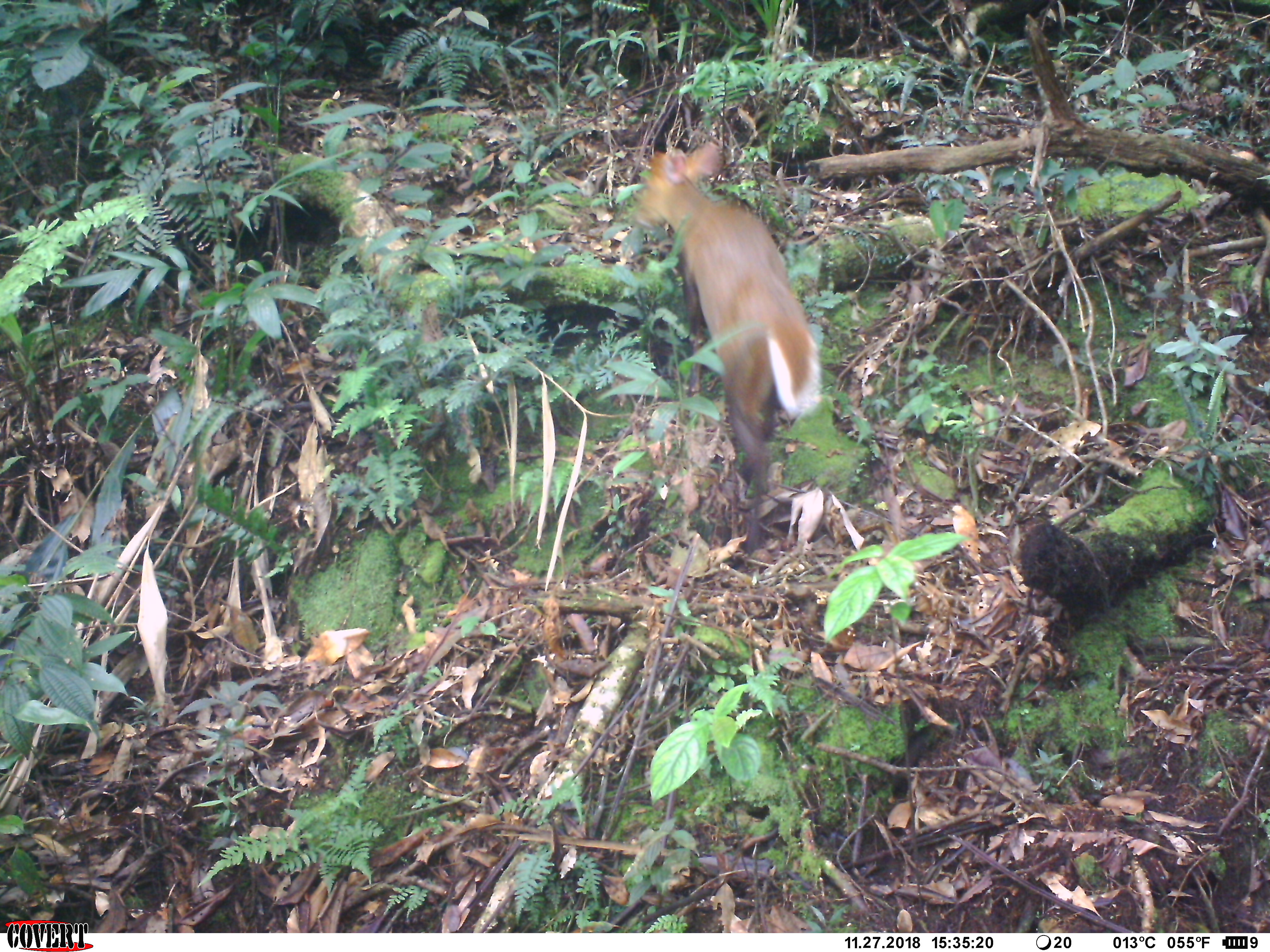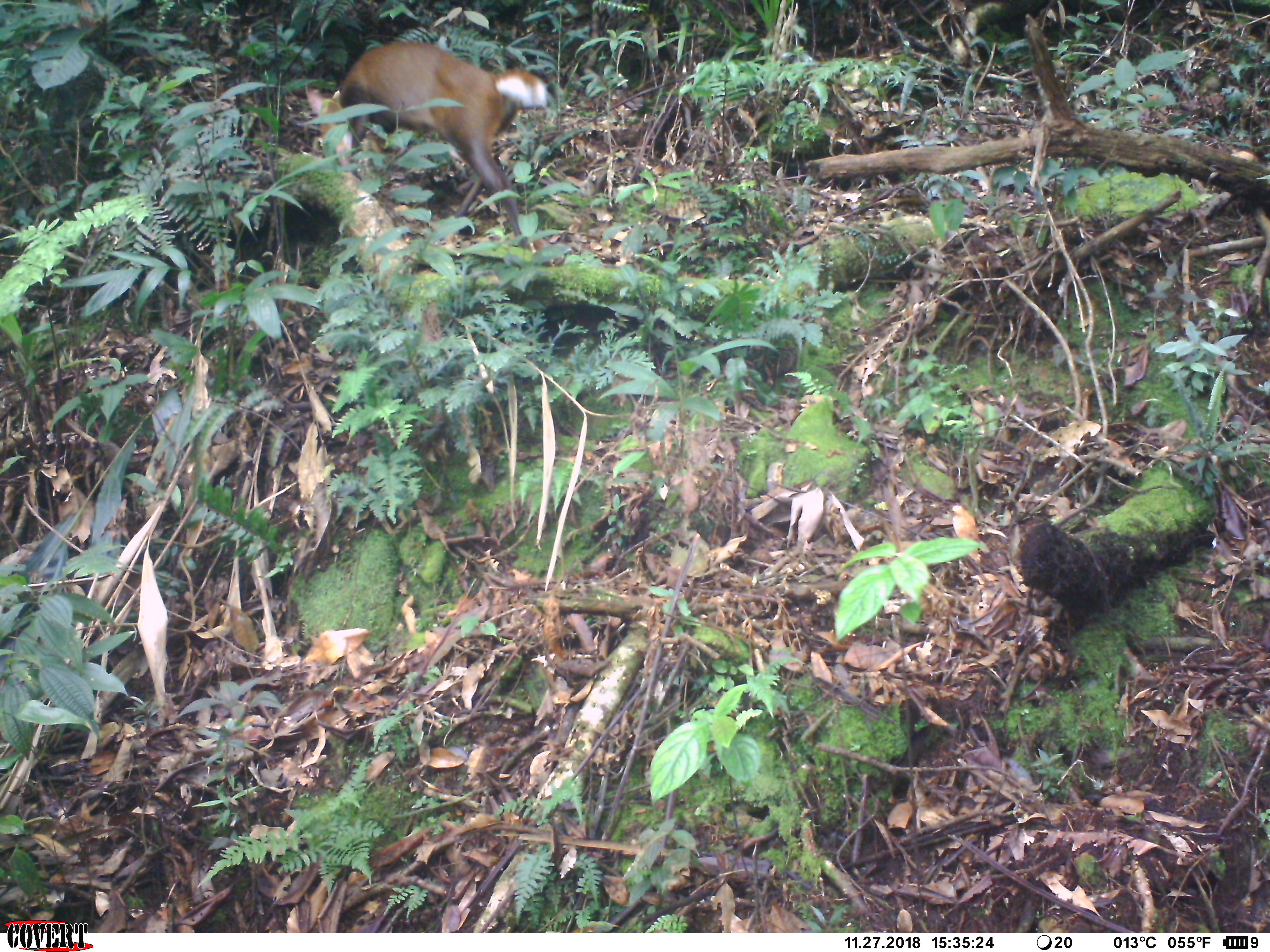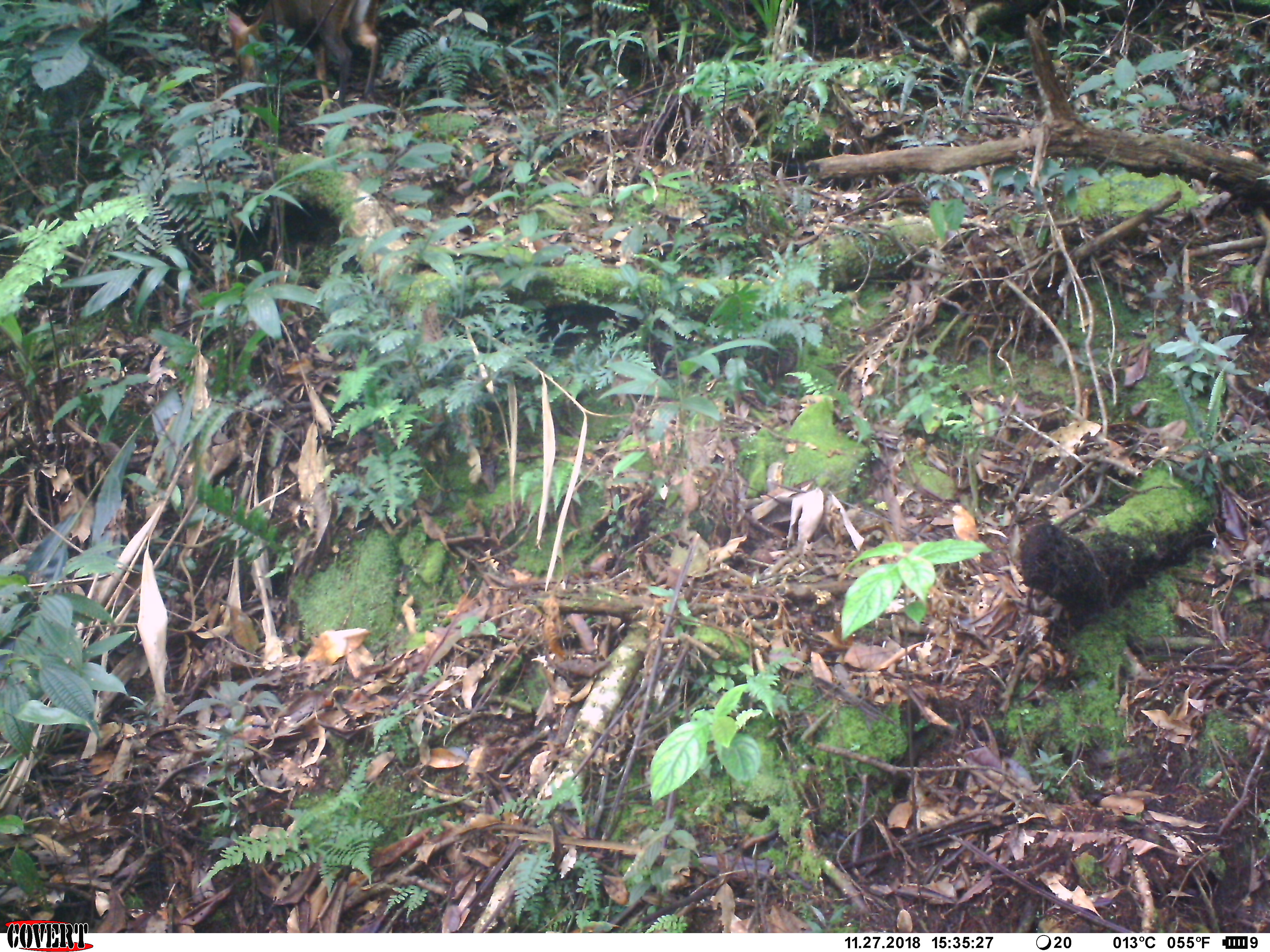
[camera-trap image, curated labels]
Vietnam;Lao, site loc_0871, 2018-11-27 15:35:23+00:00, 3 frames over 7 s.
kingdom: Animalia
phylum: Chordata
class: Mammalia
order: Artiodactyla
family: Cervidae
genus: Muntiacus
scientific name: Muntiacus rooseveltorum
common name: roosevelt's muntjac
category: roosevelts muntjac group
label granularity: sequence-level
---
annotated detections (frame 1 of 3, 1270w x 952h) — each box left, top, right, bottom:
roosevelts muntjac group: 632, 139, 821, 554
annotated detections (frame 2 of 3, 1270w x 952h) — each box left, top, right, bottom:
roosevelts muntjac group: 305, 40, 548, 253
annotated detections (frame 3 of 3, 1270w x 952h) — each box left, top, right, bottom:
roosevelts muntjac group: 225, 0, 379, 113